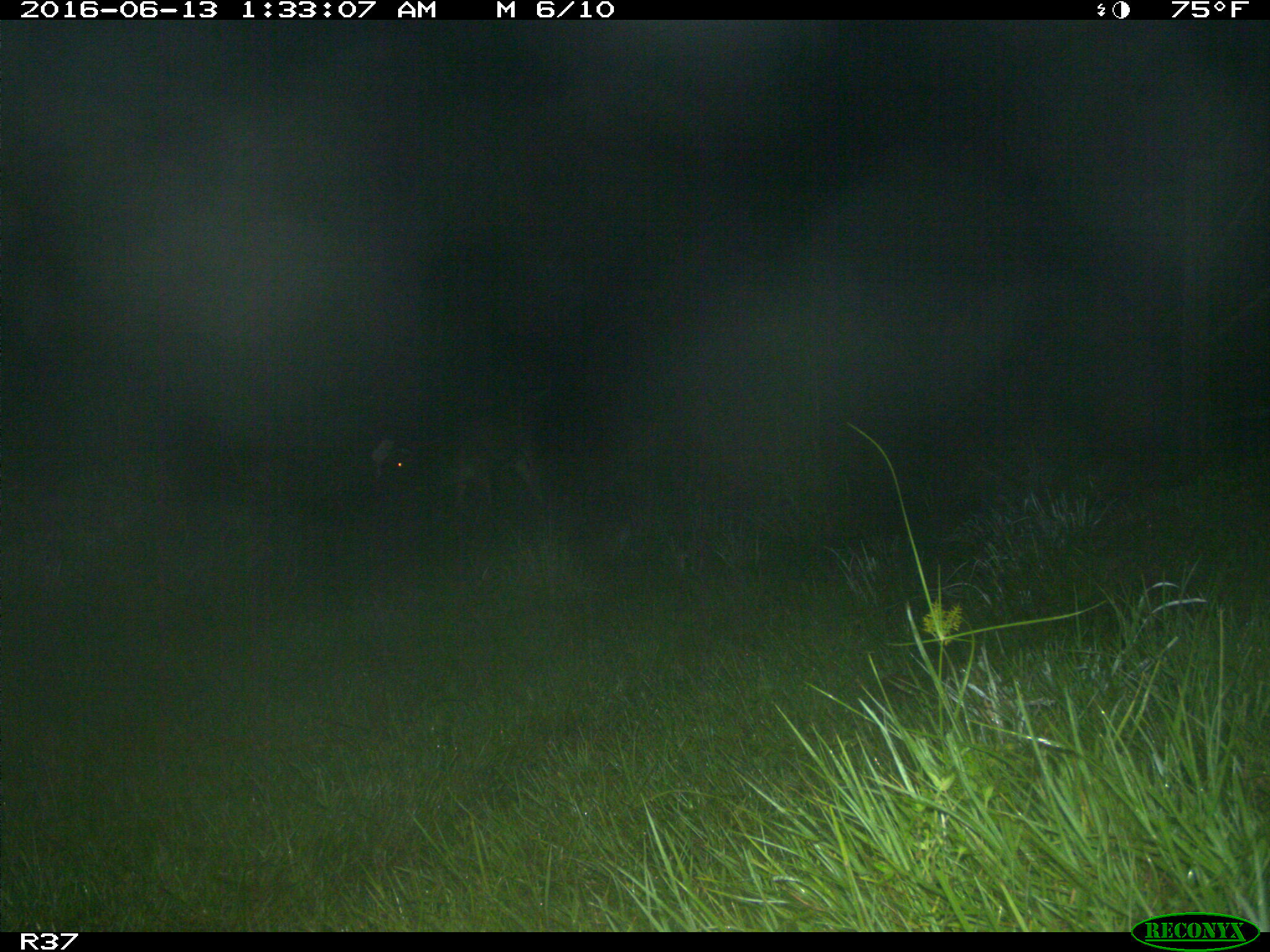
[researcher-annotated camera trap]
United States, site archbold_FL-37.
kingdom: Animalia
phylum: Chordata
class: Mammalia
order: Artiodactyla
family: Bovidae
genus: Bos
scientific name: Bos taurus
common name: domestic cow